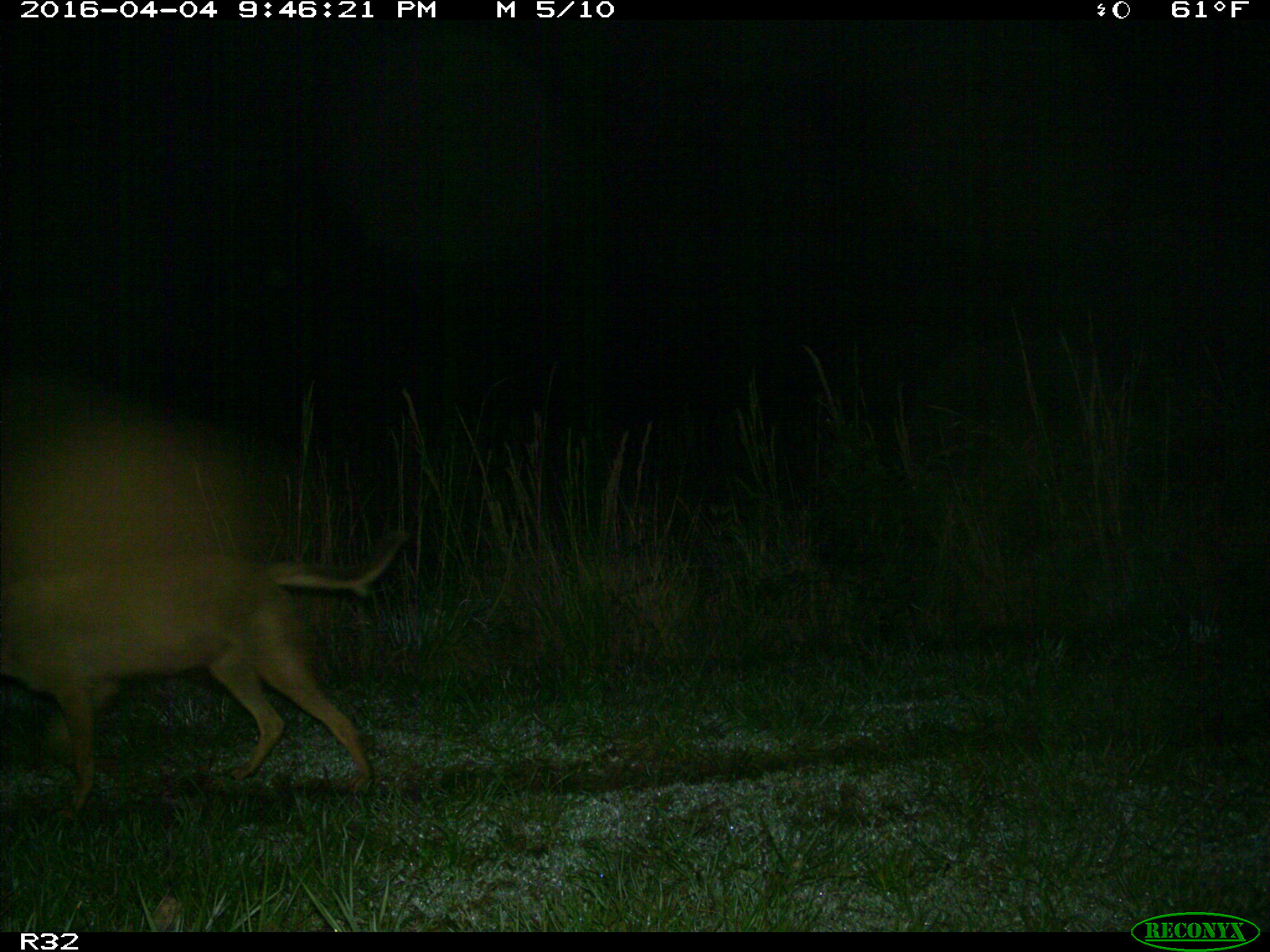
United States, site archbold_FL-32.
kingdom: Animalia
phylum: Chordata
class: Mammalia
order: Carnivora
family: Canidae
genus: Canis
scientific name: Canis latrans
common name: coyote